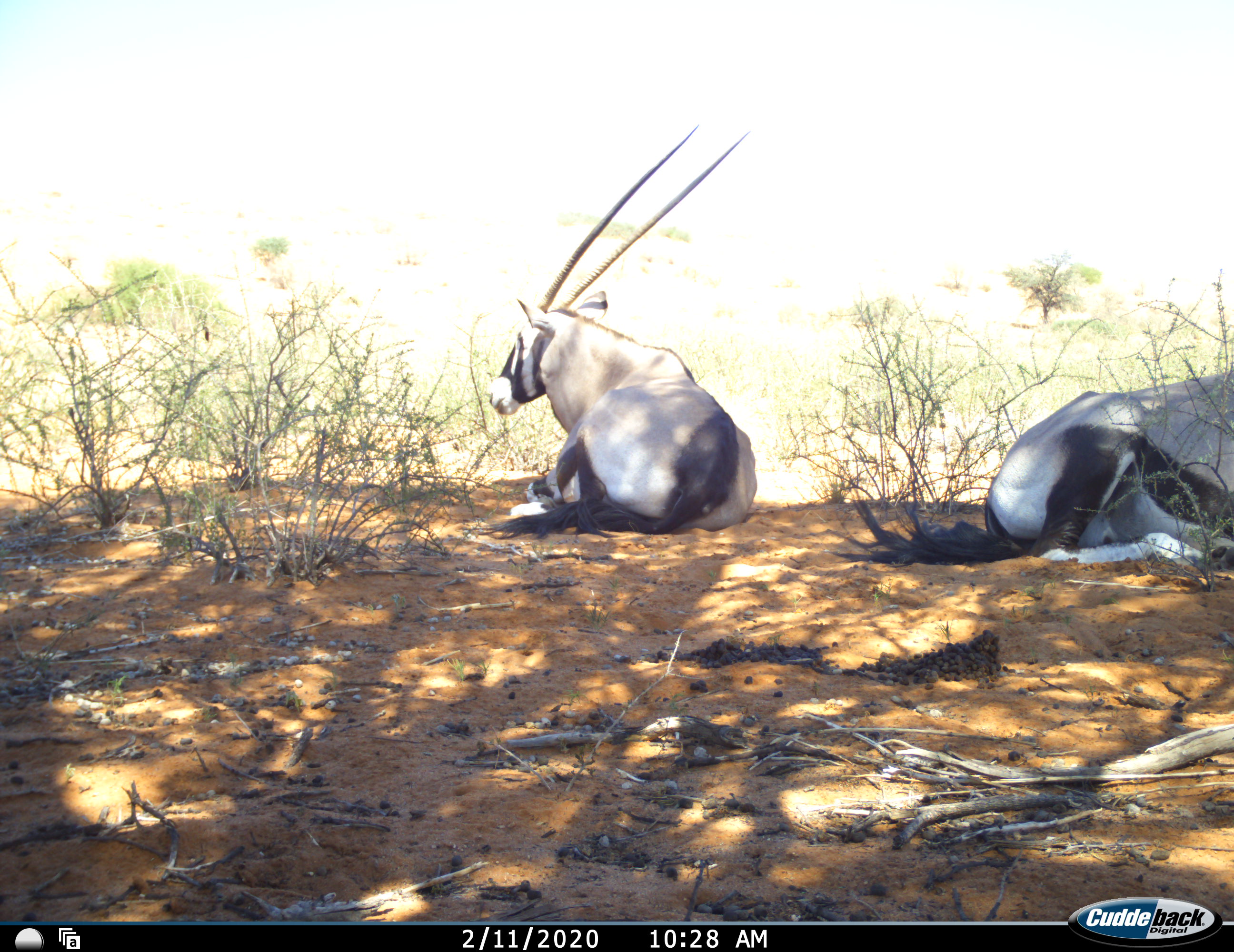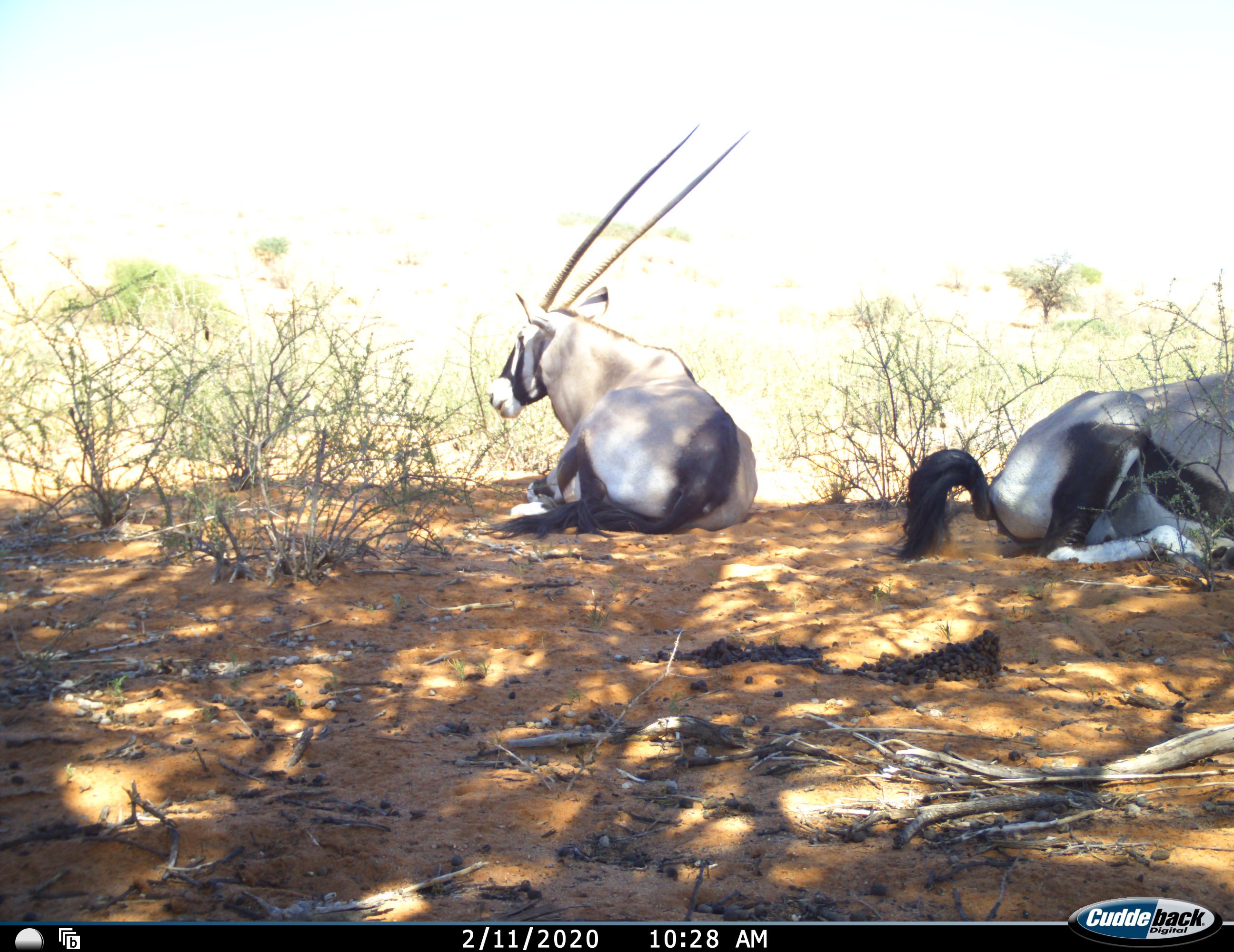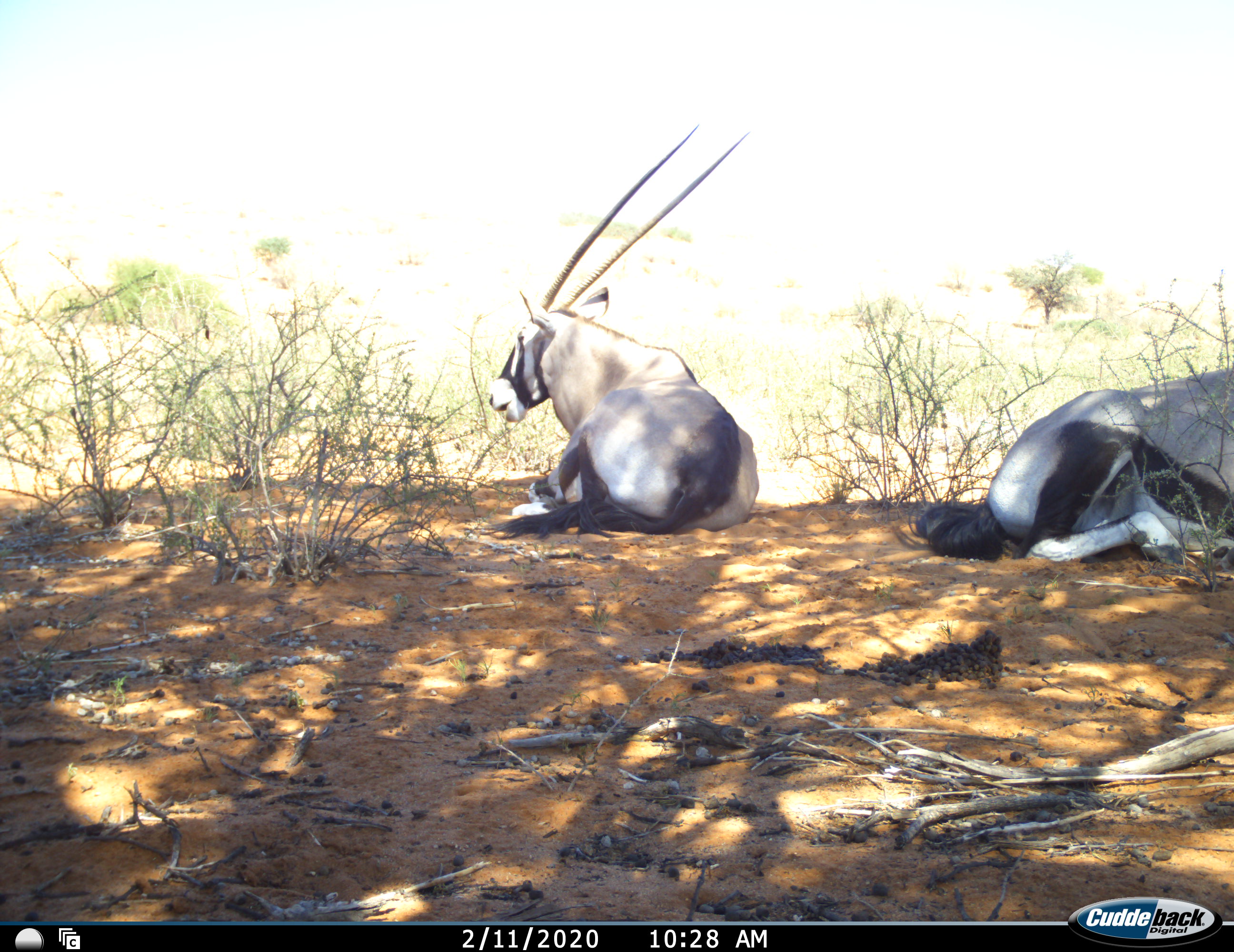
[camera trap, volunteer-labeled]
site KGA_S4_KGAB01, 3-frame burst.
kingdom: Animalia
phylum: Chordata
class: Mammalia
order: Artiodactyla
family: Bovidae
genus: Oryx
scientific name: Oryx gazella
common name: gemsbok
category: oryx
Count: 2.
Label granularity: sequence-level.